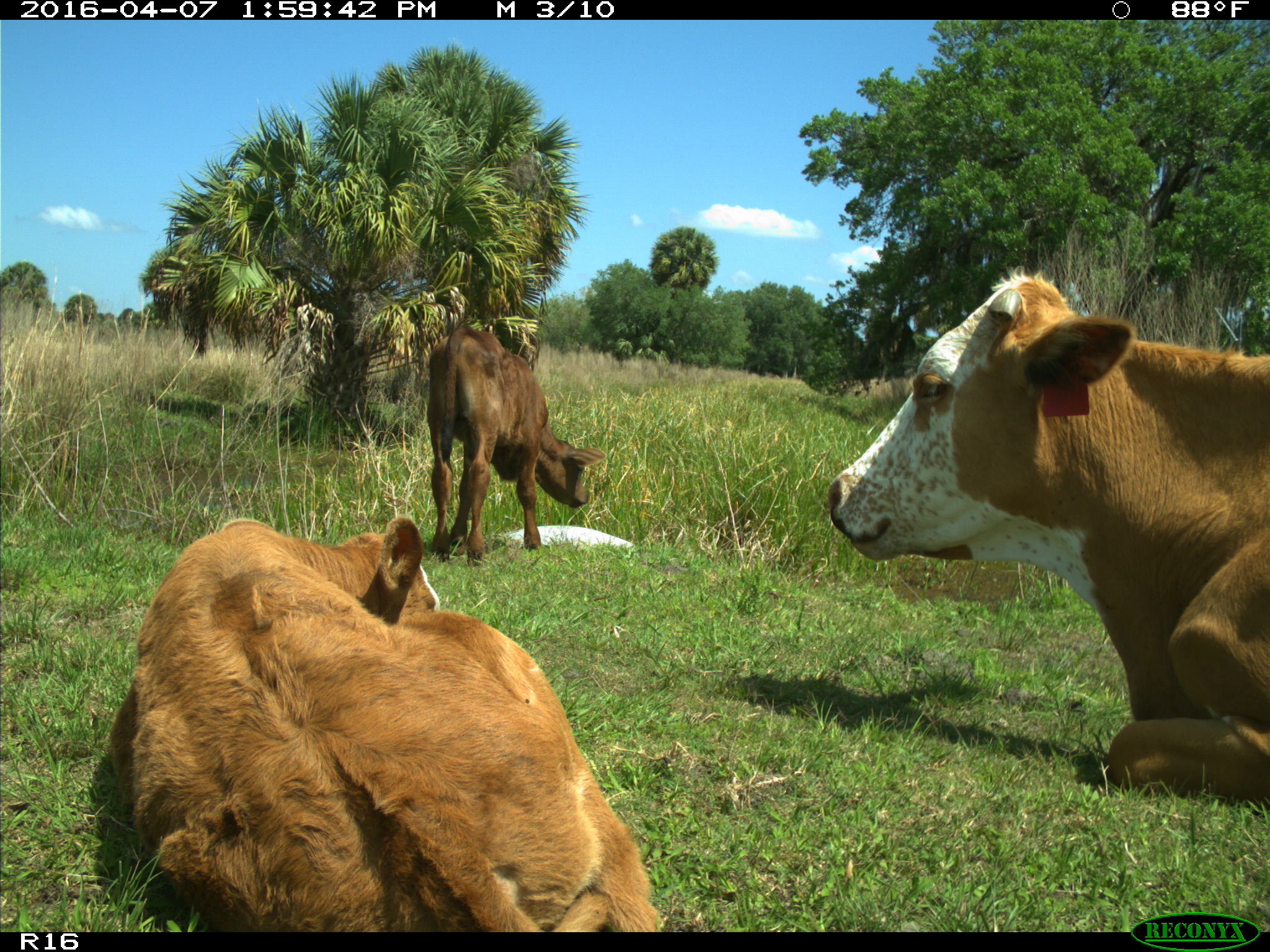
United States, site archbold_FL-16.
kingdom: Animalia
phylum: Chordata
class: Mammalia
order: Artiodactyla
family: Bovidae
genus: Bos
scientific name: Bos taurus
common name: domestic cow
Bos taurus (domestic cow).